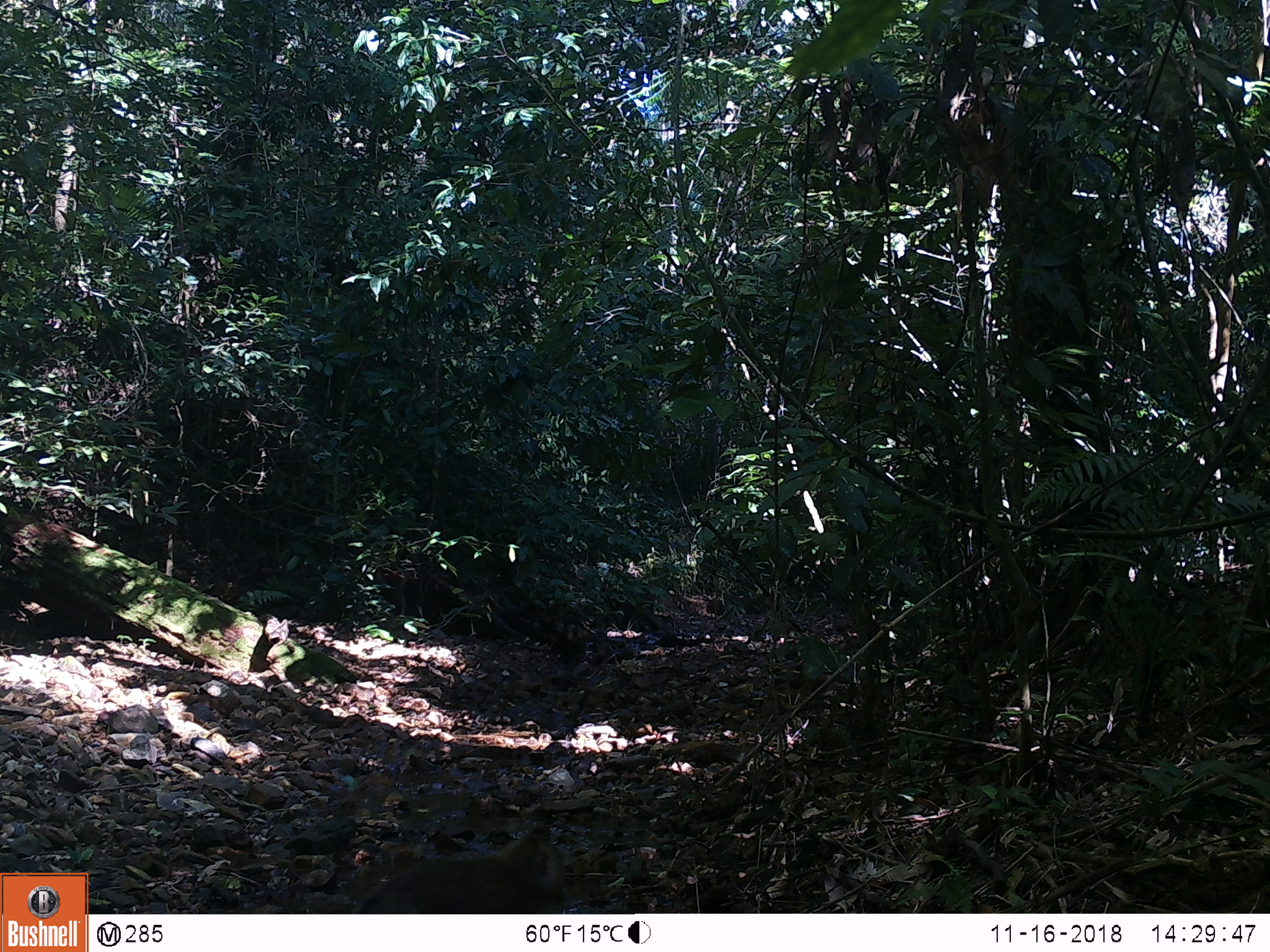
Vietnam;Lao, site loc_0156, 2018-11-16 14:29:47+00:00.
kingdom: Animalia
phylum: Chordata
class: Mammalia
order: Primates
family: Cercopithecidae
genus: Macaca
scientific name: Macaca nemestrina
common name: pig-tailed macaque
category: pig tailed macaque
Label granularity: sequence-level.